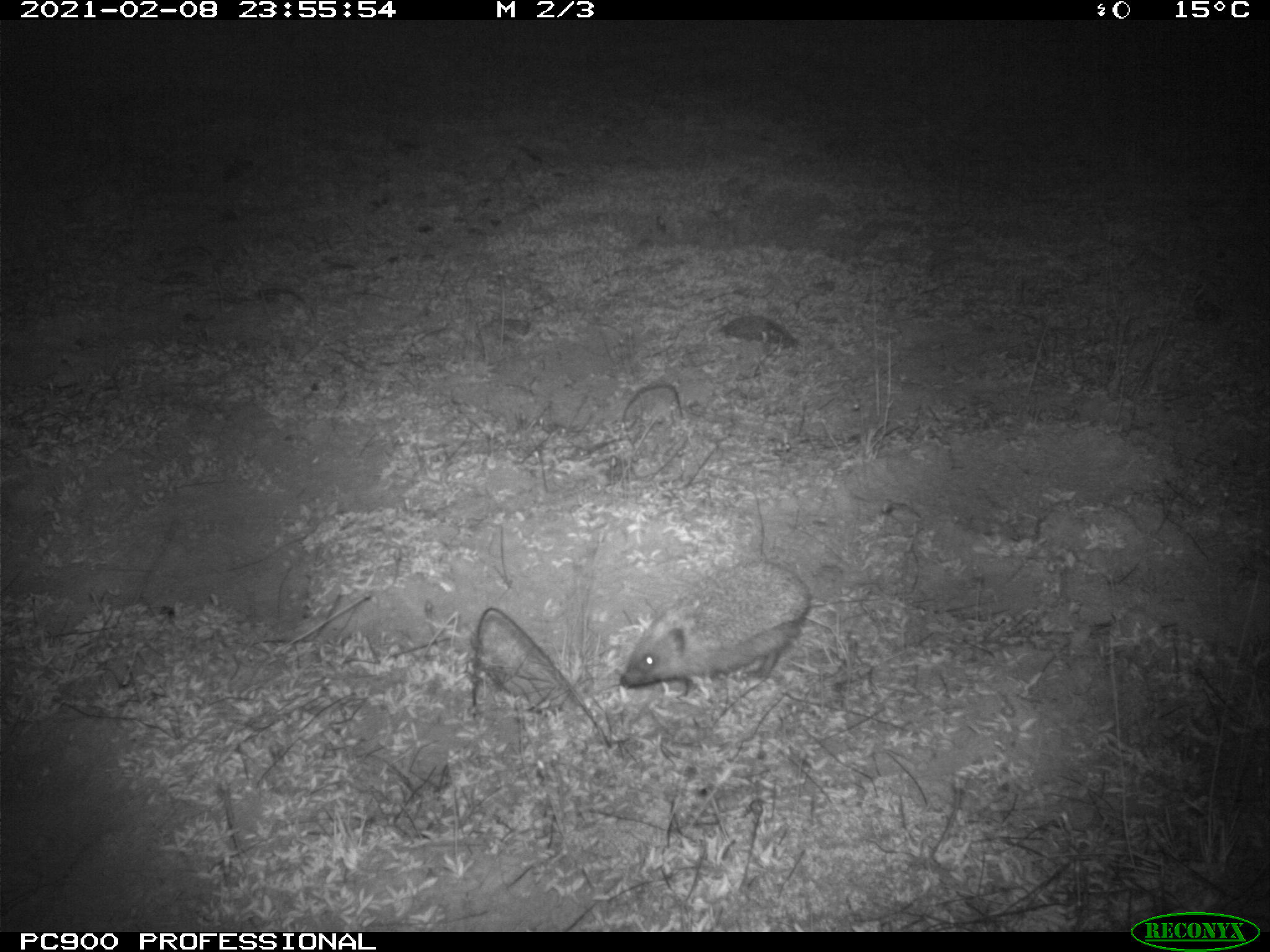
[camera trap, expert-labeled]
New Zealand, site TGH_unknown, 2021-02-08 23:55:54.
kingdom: Animalia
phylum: Chordata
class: Mammalia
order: Eulipotyphla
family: Erinaceidae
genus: Erinaceus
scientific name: Erinaceus europaeus europaeus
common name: european hedgehog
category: hedgehog